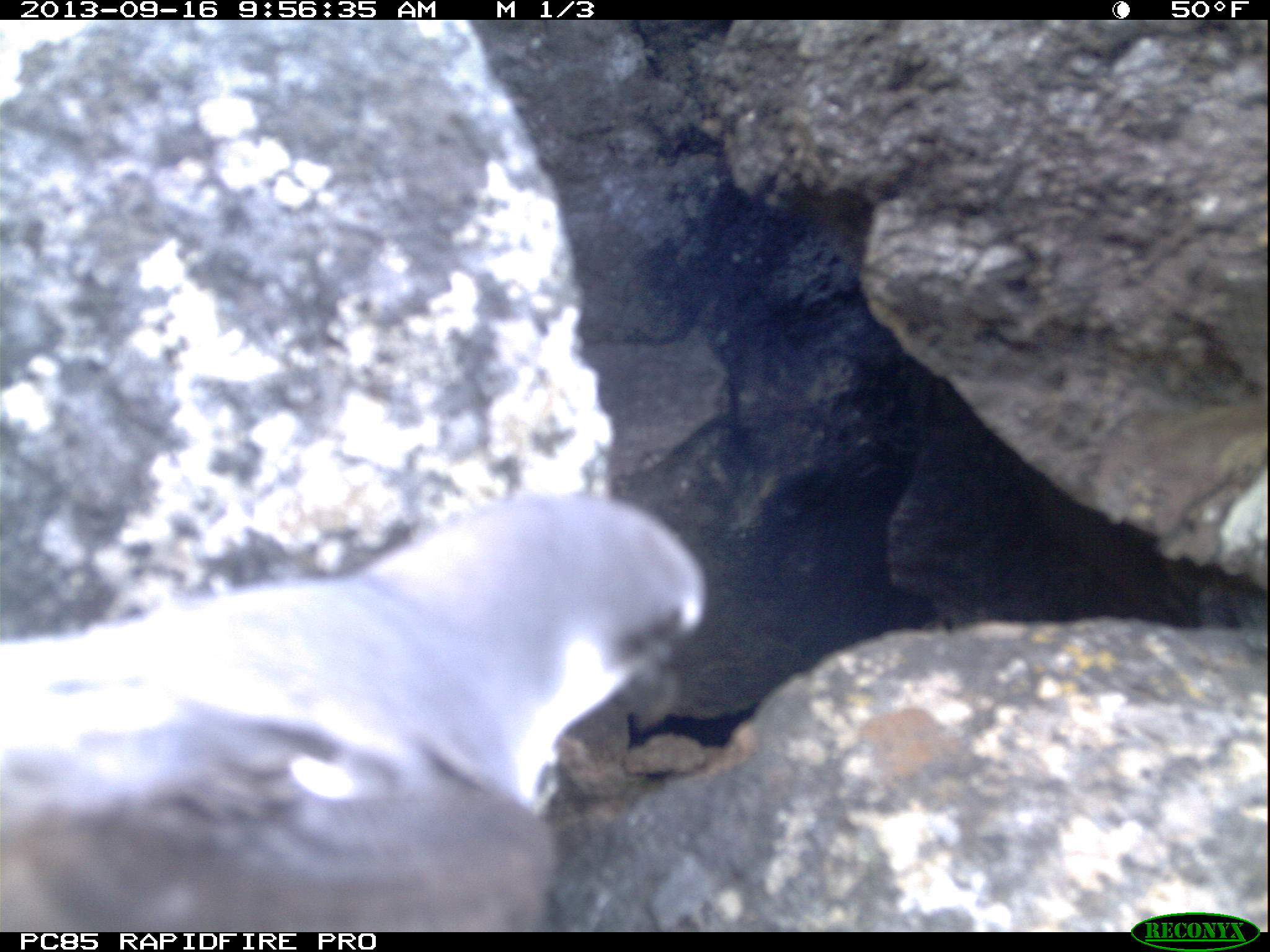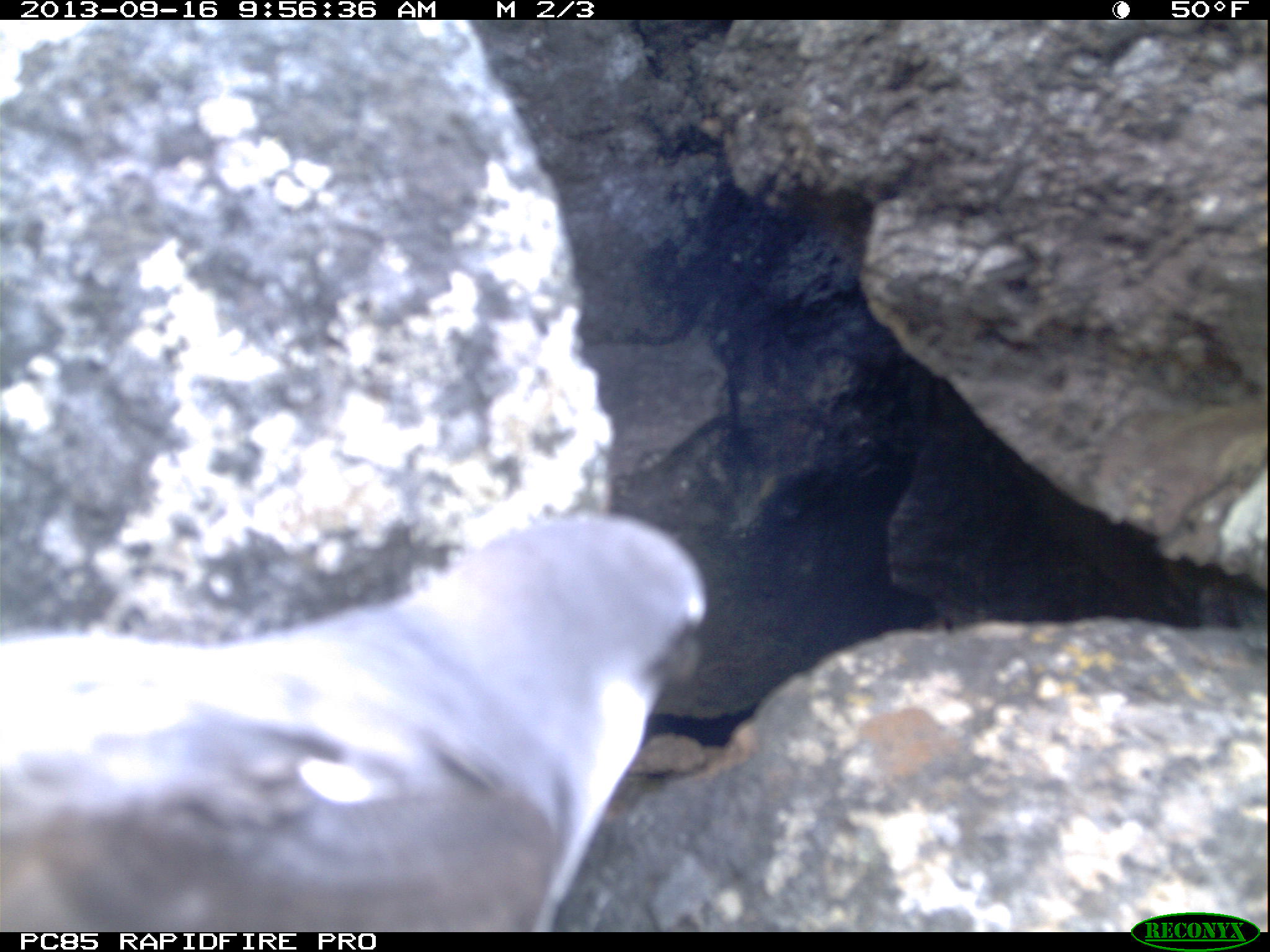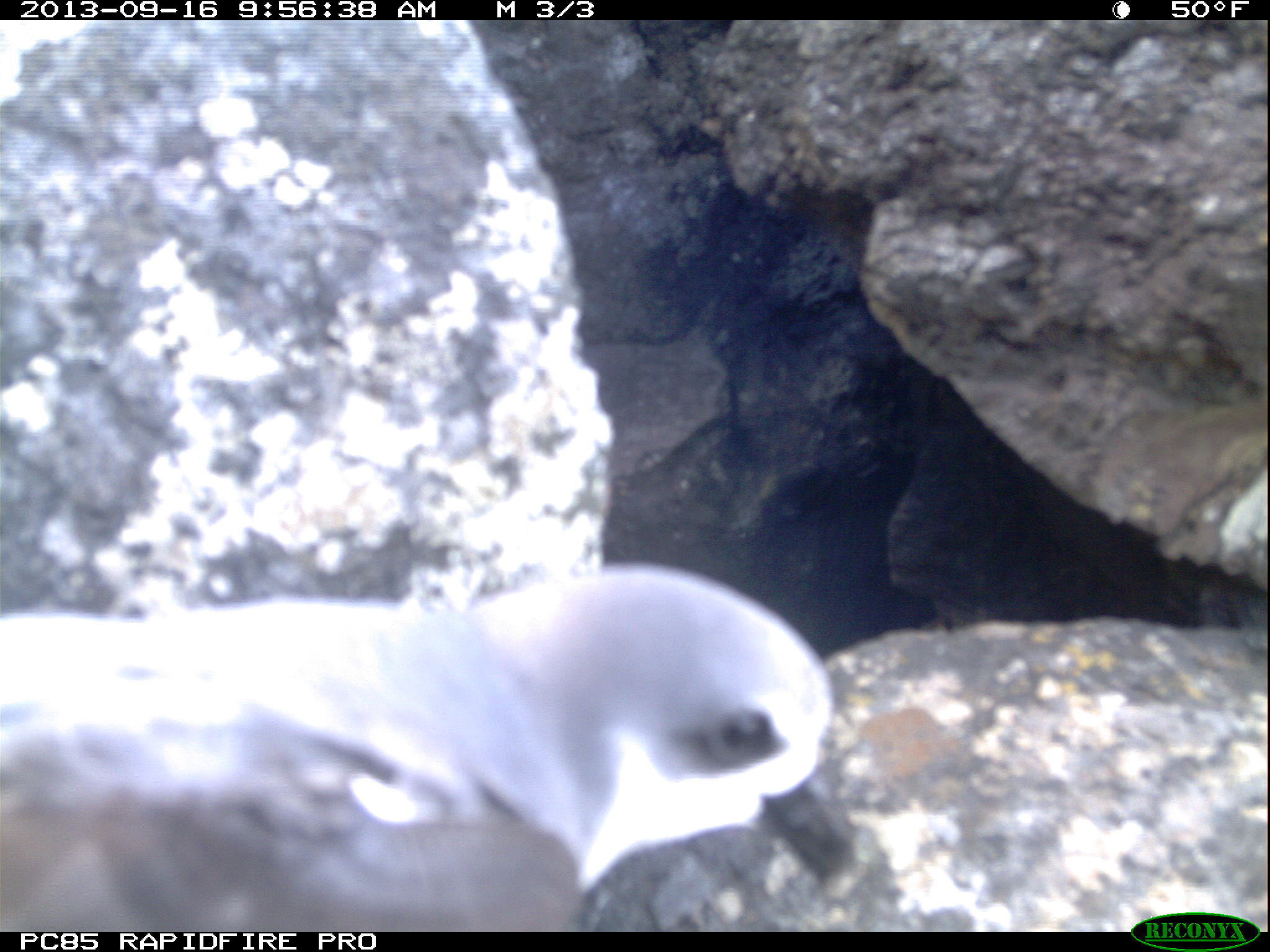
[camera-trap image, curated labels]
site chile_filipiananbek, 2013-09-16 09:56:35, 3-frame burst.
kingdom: Animalia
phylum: Chordata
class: Aves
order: Procellariiformes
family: Procellariidae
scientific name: Procellariidae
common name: petrel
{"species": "petrel (Procellariidae)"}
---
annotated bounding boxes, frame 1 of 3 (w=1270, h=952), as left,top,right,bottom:
petrel: 3,488,718,931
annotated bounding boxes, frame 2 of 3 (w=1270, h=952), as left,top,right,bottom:
petrel: 0,511,714,927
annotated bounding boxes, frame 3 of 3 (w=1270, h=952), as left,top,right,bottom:
petrel: 0,569,874,931